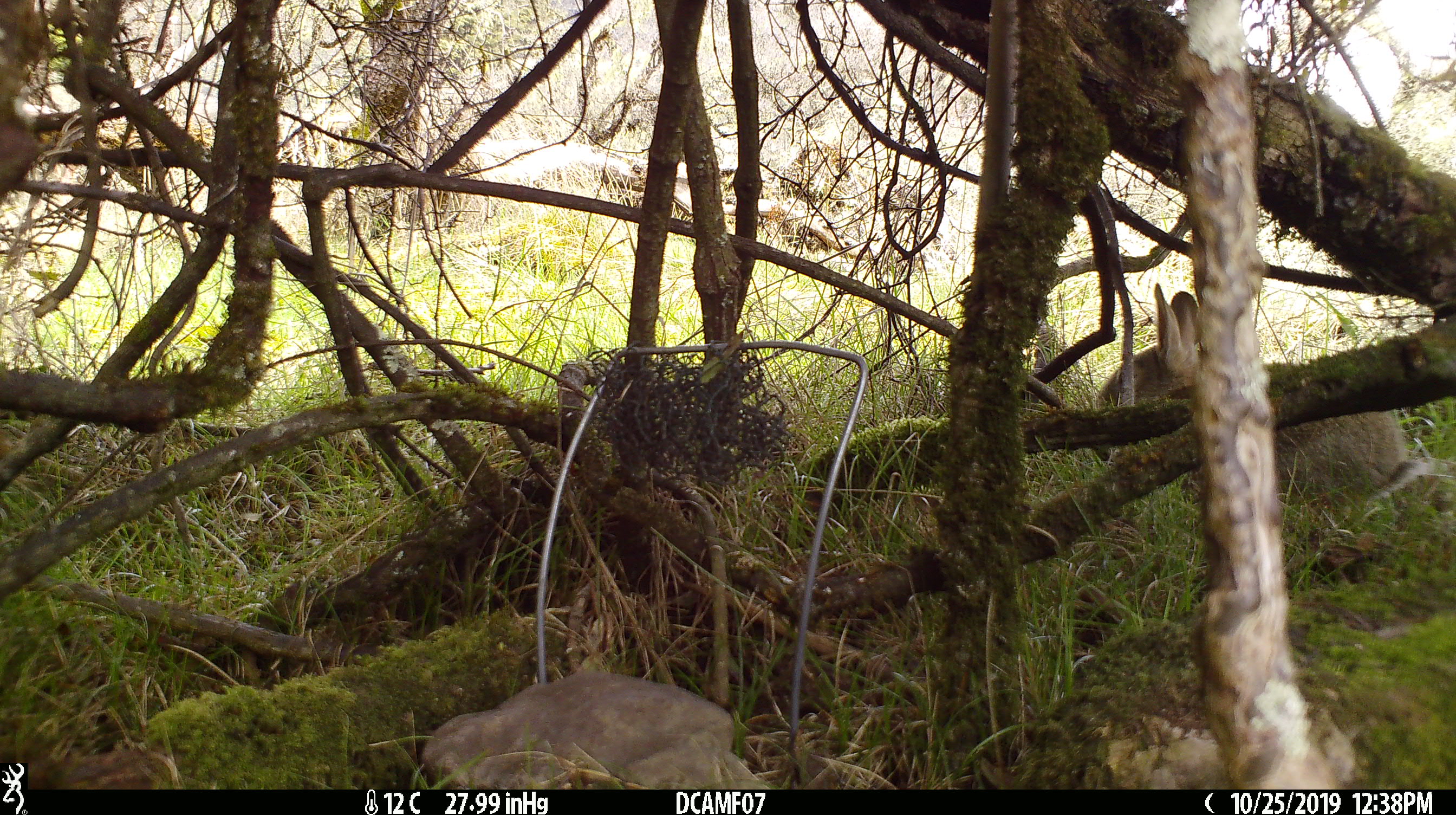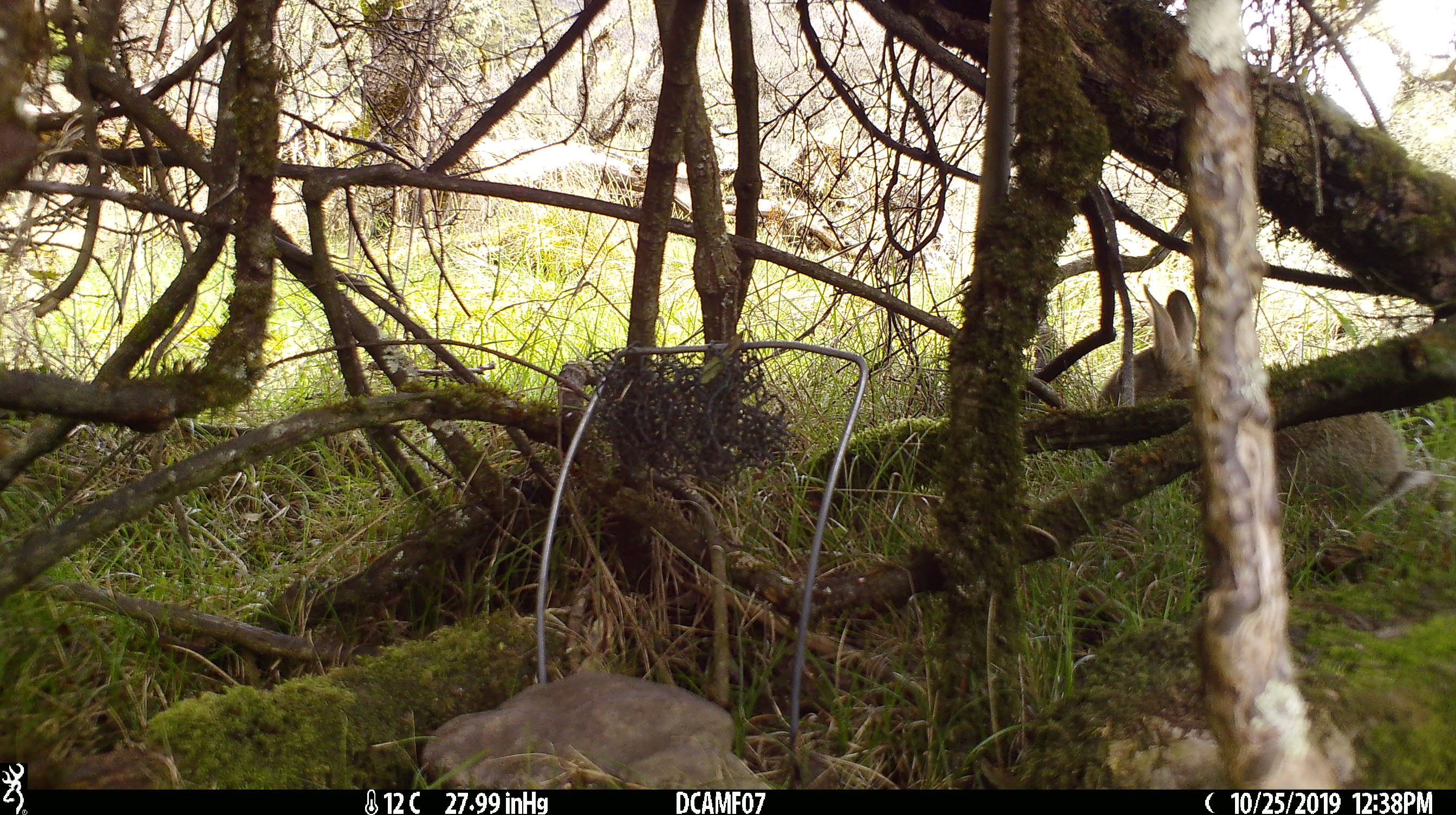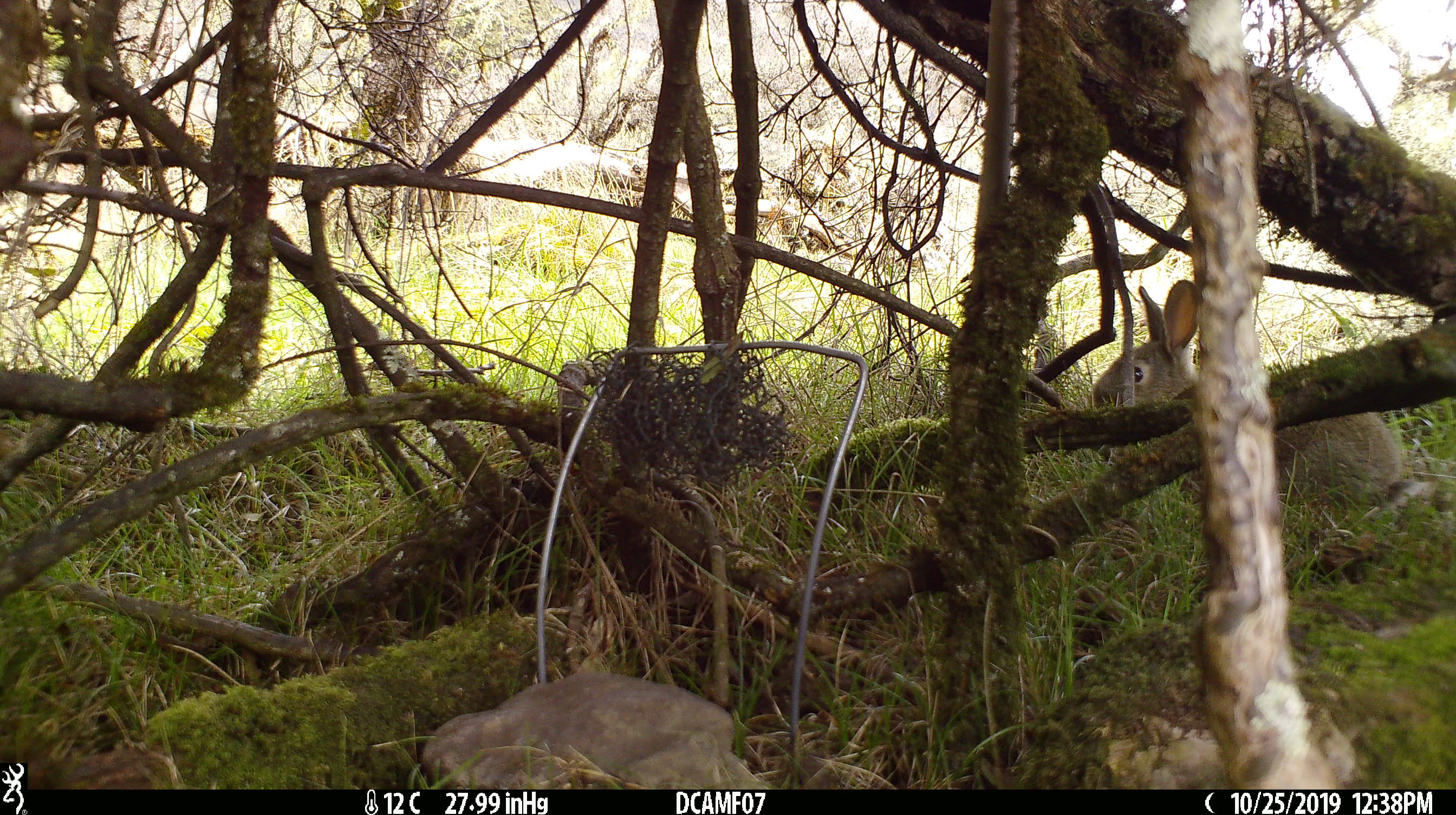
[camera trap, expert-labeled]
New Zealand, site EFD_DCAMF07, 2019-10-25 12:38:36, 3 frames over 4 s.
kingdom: Animalia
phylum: Chordata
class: Mammalia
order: Lagomorpha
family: Leporidae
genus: Oryctolagus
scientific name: Oryctolagus cuniculus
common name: european rabbit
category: rabbit